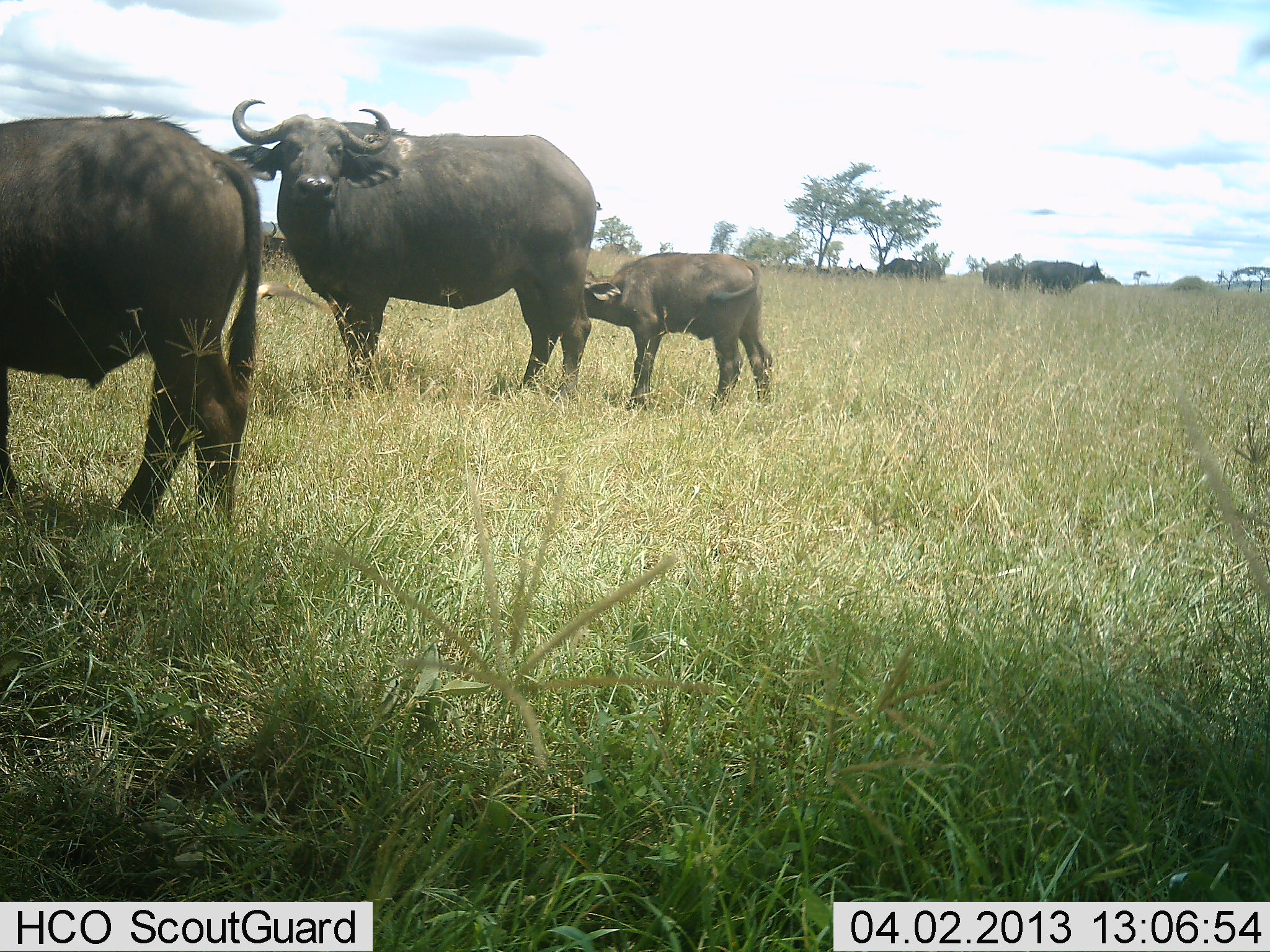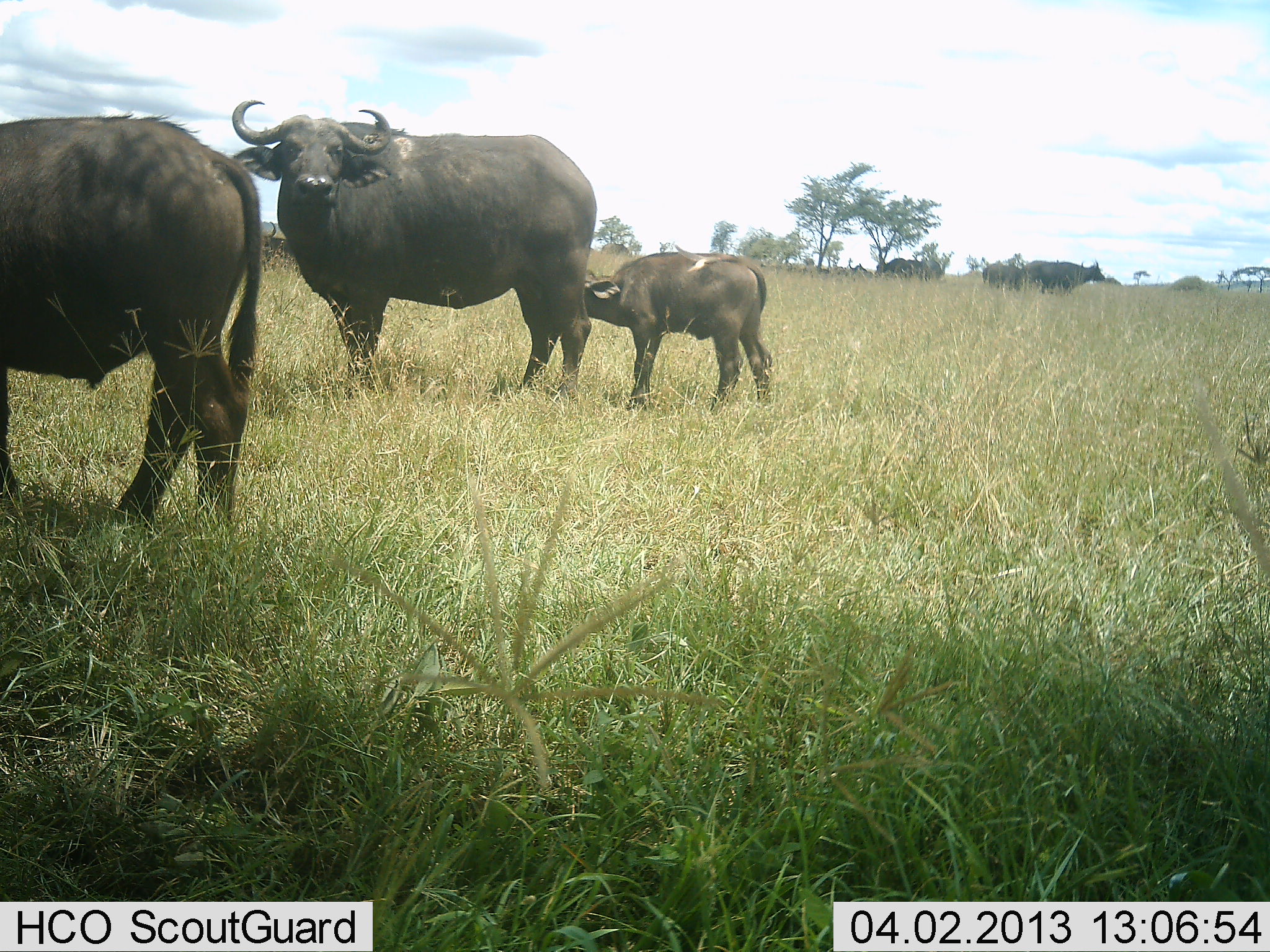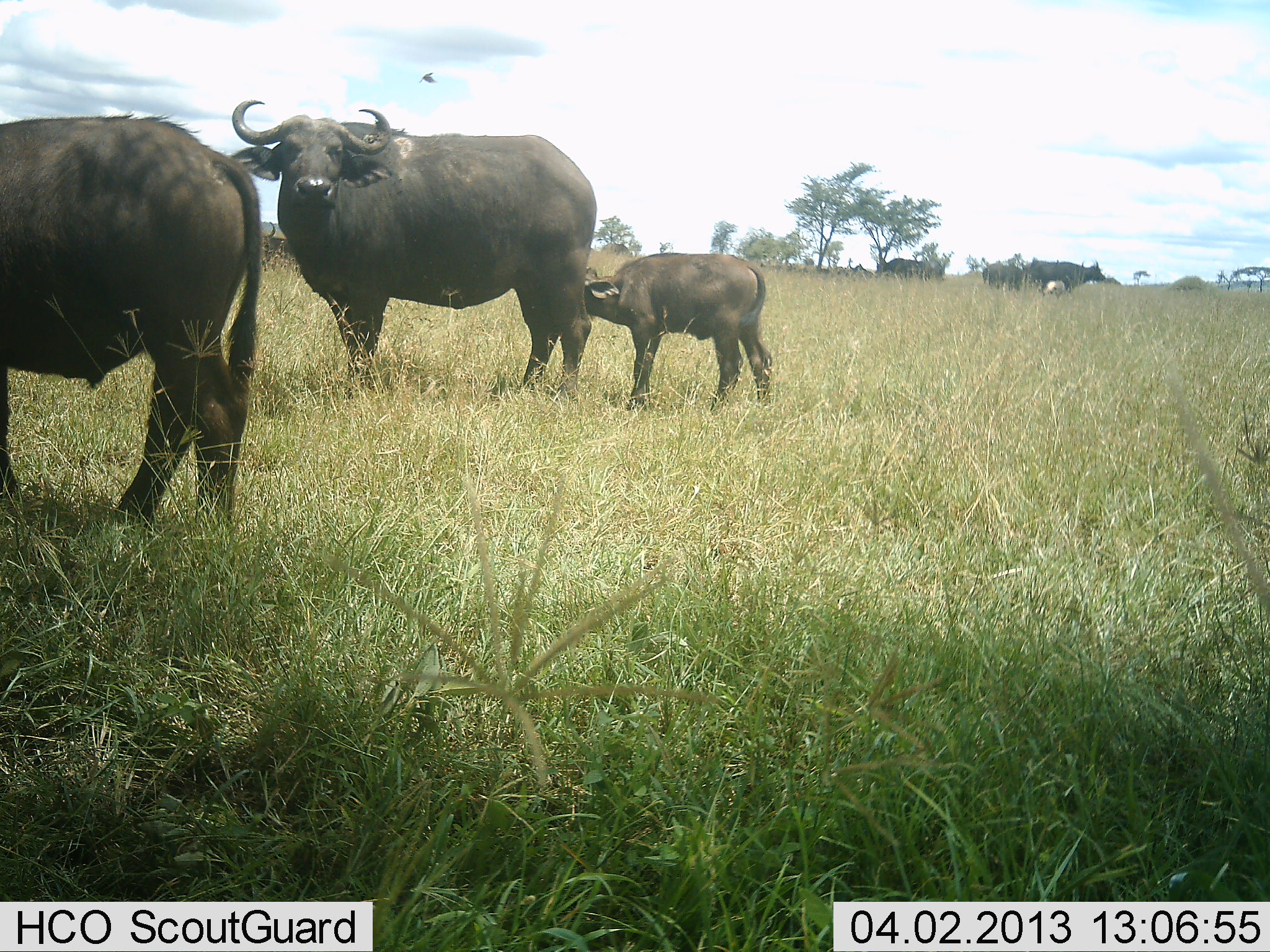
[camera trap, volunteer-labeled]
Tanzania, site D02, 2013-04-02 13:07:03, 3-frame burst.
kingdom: Animalia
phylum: Chordata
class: Mammalia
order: Artiodactyla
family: Bovidae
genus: Syncerus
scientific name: Syncerus caffer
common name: cape buffalo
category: buffalo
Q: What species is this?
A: Buffalo (cape buffalo) (Syncerus caffer).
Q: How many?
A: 3.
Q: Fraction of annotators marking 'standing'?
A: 84%.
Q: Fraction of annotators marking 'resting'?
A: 6%.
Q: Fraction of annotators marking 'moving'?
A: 3%.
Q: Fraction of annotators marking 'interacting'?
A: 10%.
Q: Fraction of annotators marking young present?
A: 77%.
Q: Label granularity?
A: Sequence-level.